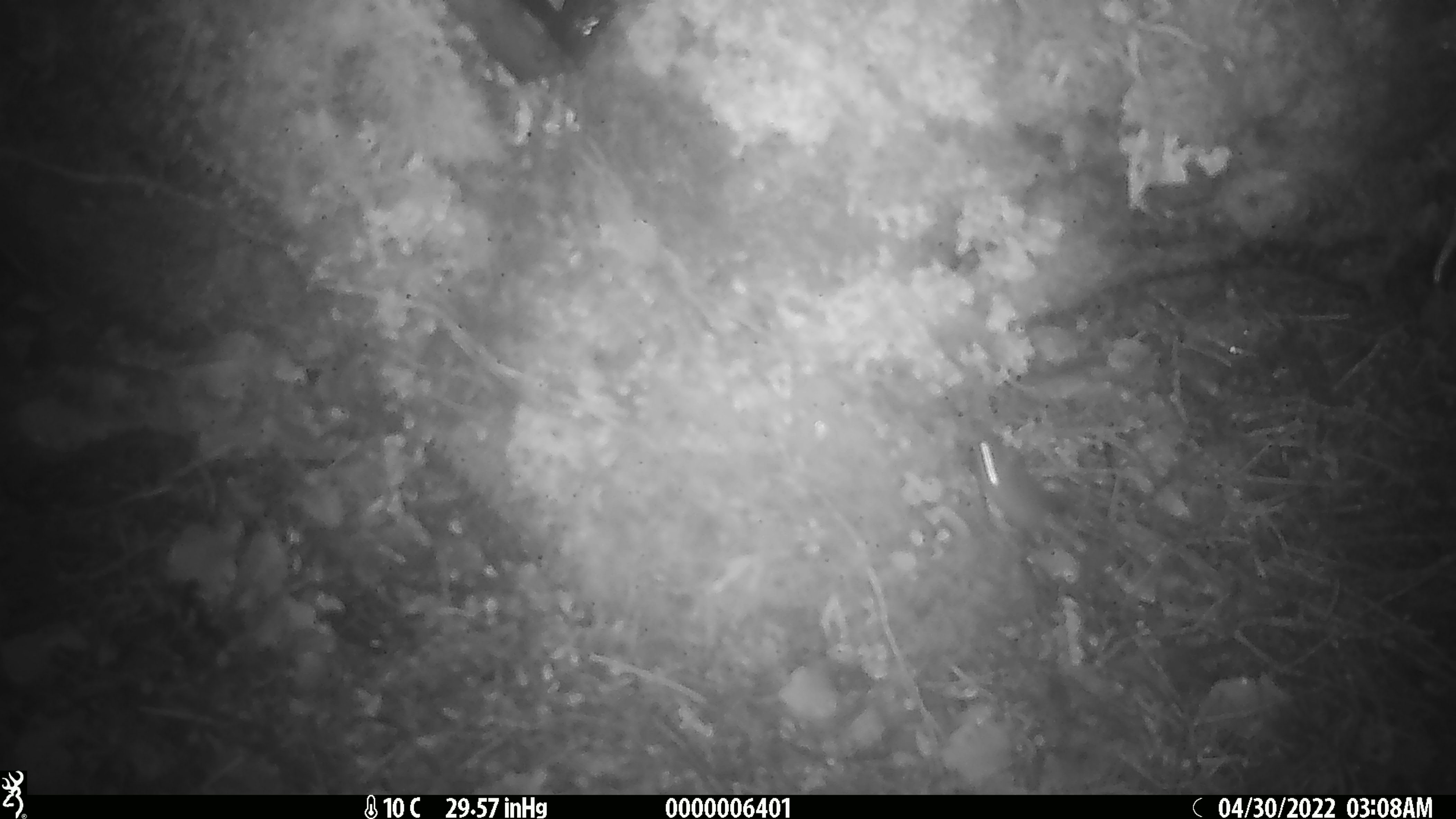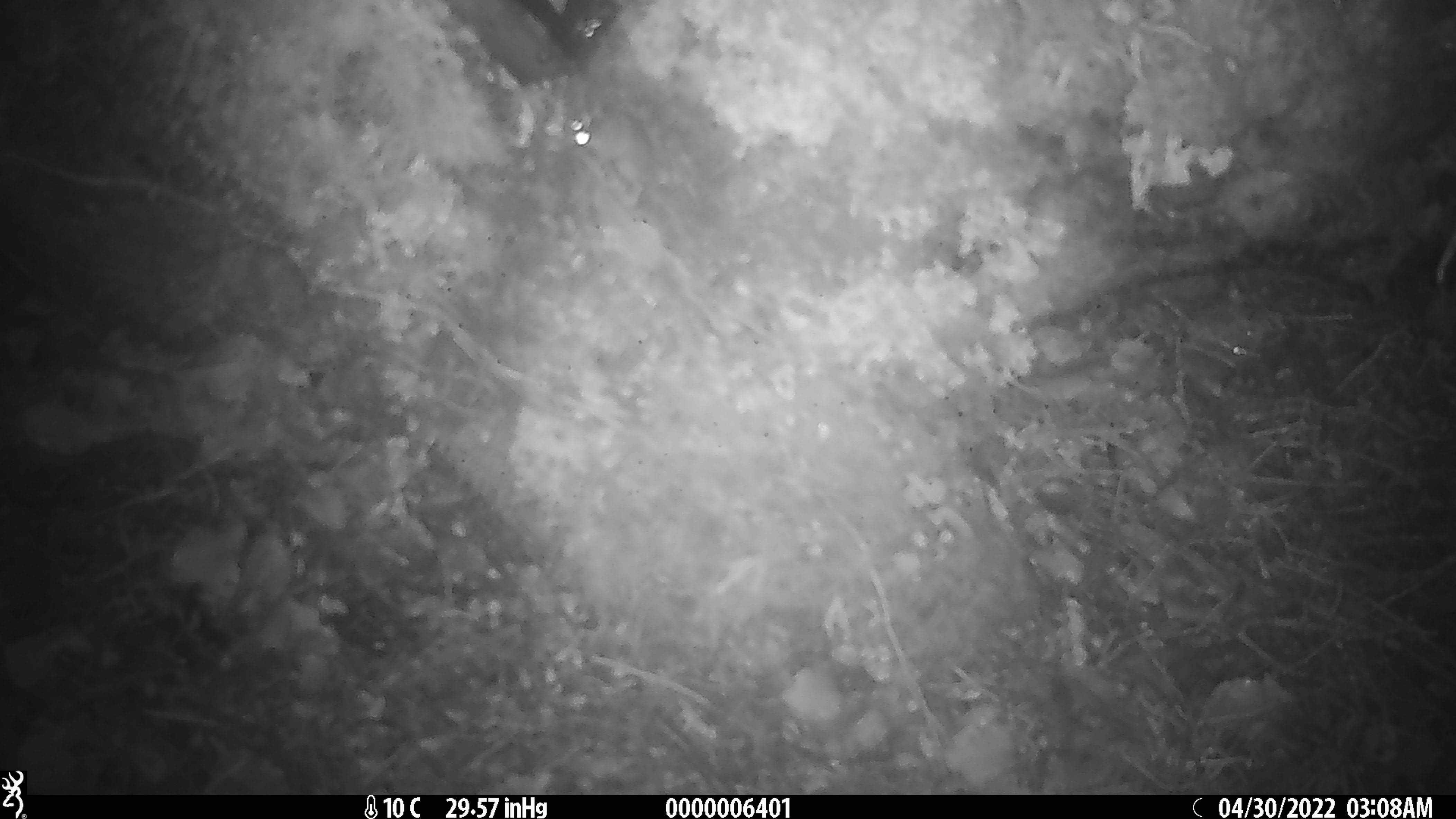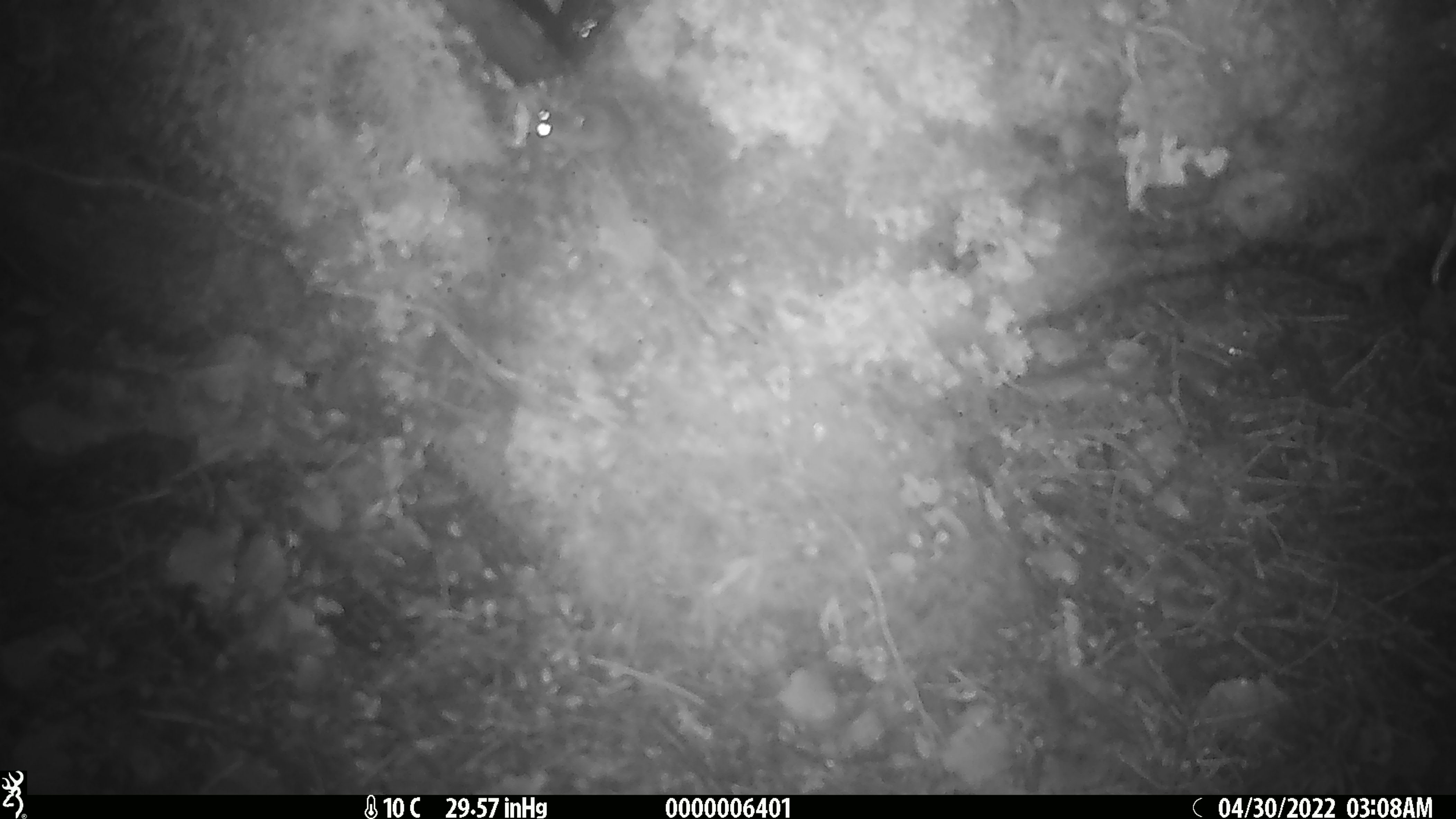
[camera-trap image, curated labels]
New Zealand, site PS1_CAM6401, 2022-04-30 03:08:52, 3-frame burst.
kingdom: Animalia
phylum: Chordata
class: Mammalia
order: Rodentia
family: Muridae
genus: Mus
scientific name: Mus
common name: mouse